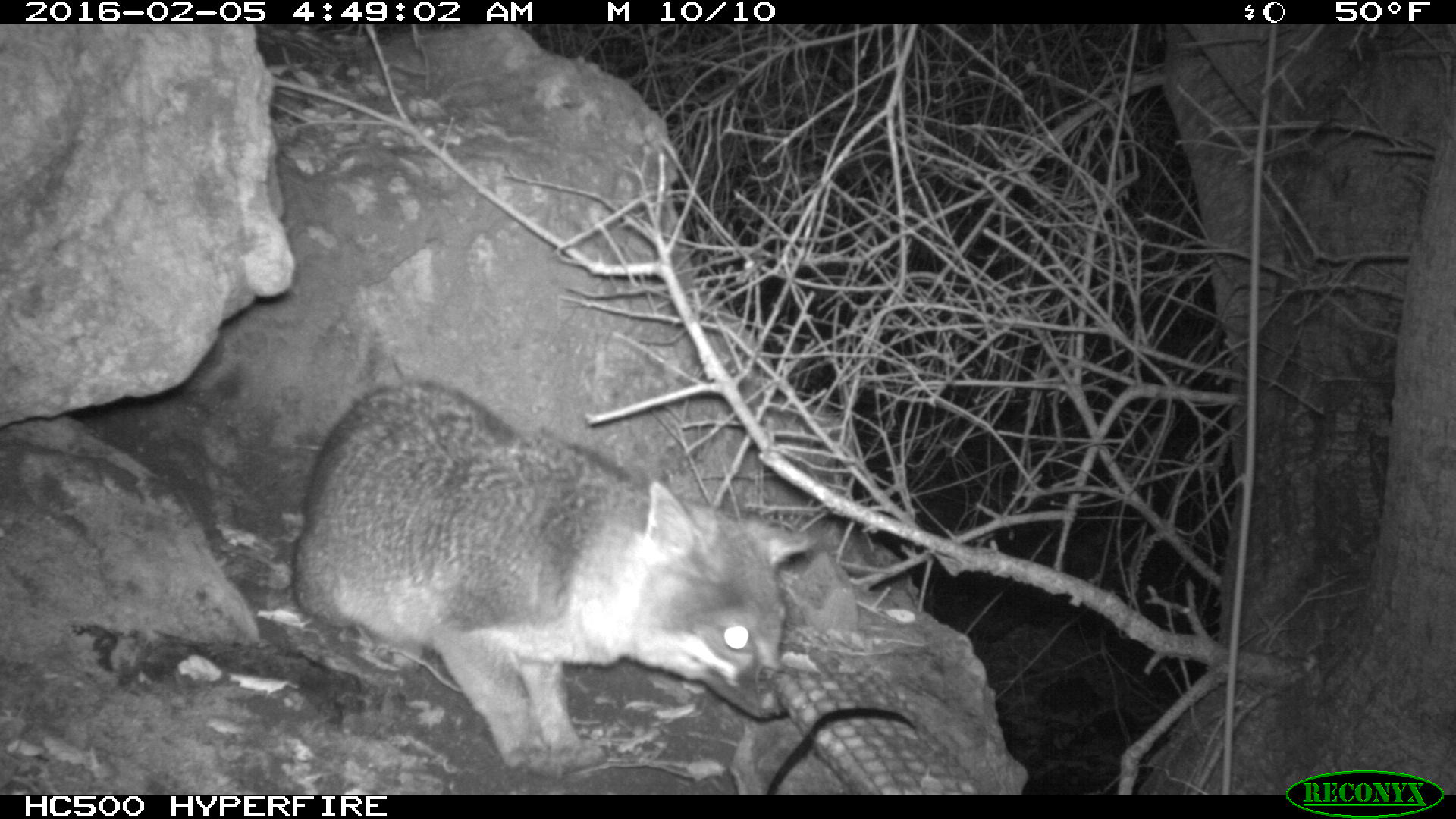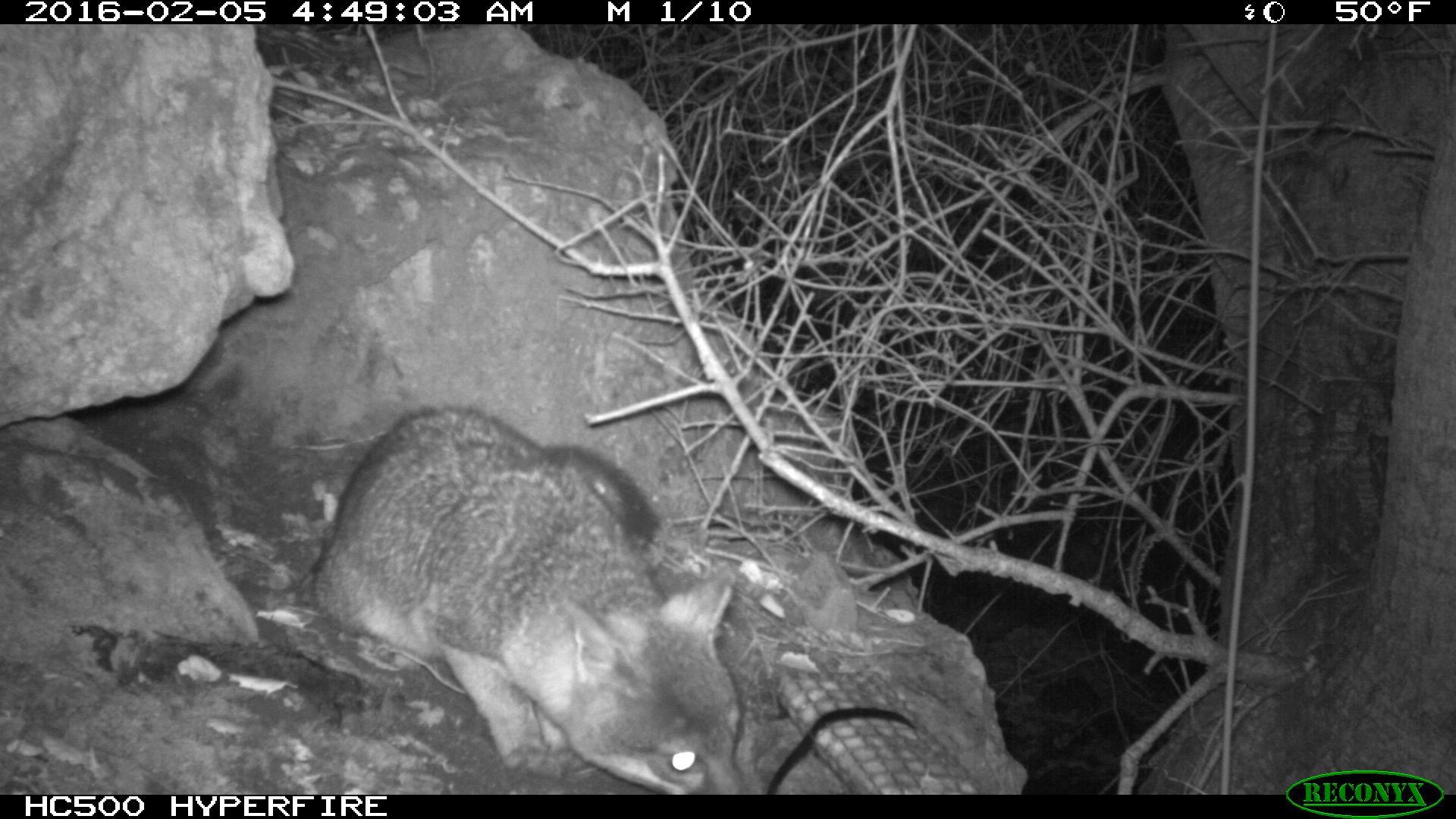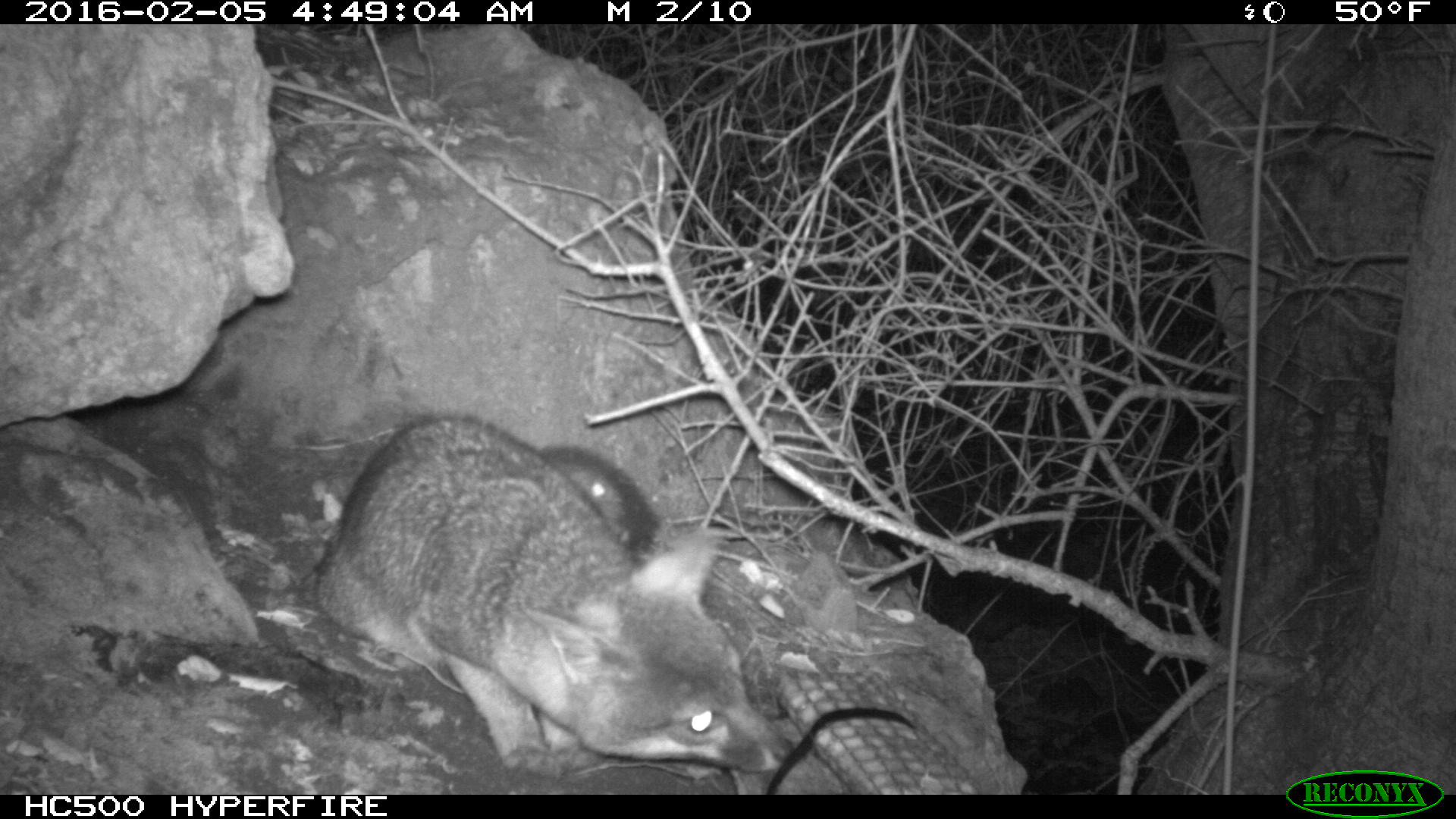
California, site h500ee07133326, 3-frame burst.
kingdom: Animalia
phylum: Chordata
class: Mammalia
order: Carnivora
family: Canidae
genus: Urocyon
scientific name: Urocyon littoralis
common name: island fox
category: fox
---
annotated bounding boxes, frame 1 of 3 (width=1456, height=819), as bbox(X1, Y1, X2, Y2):
fox: bbox(289, 378, 817, 778)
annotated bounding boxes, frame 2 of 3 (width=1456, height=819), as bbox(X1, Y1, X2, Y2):
fox: bbox(314, 405, 753, 794)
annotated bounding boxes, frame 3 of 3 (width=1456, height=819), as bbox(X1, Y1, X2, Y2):
fox: bbox(314, 414, 795, 773)